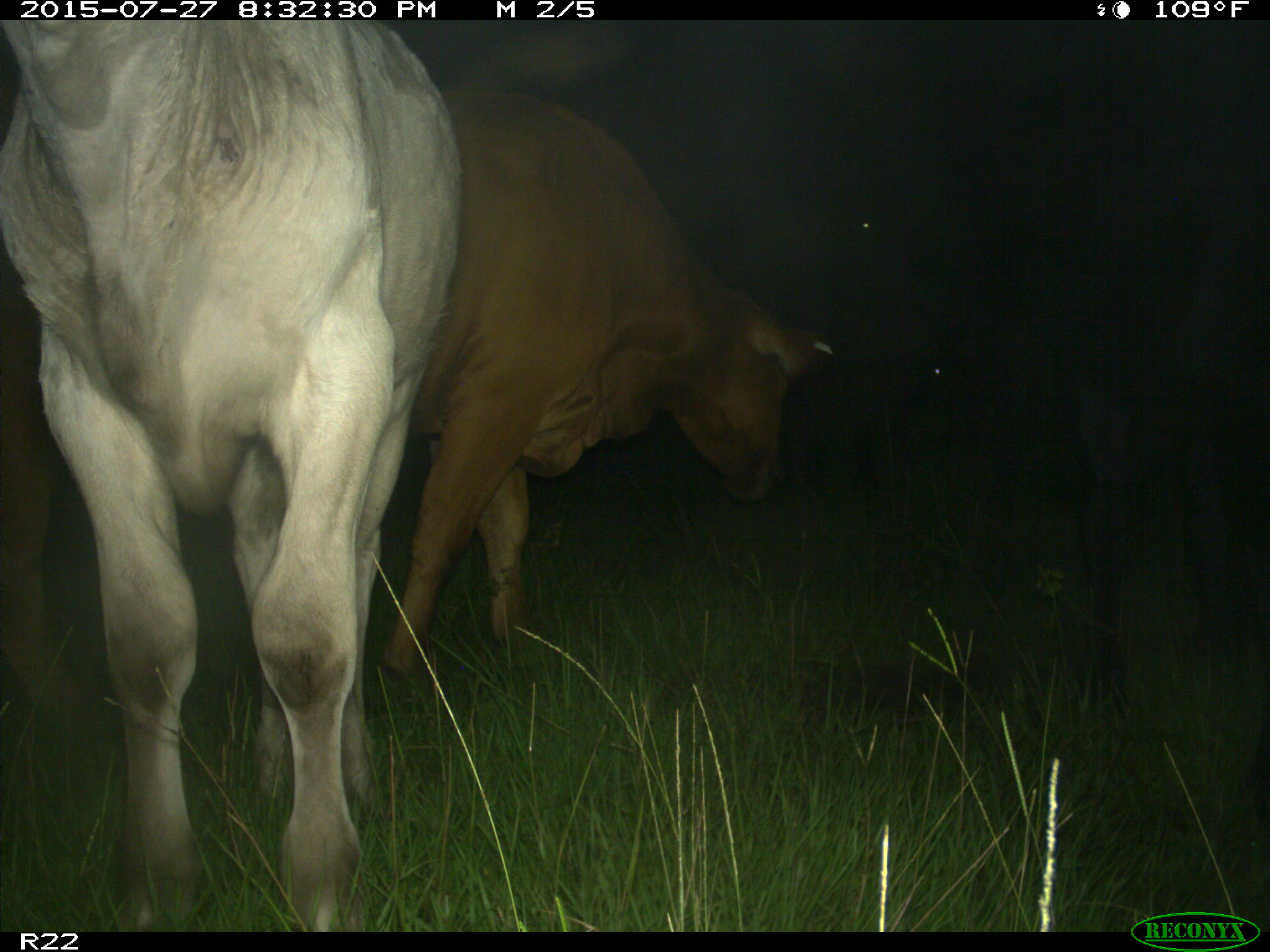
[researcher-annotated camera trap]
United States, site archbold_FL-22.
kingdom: Animalia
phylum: Chordata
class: Mammalia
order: Artiodactyla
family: Bovidae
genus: Bos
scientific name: Bos taurus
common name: domestic cow